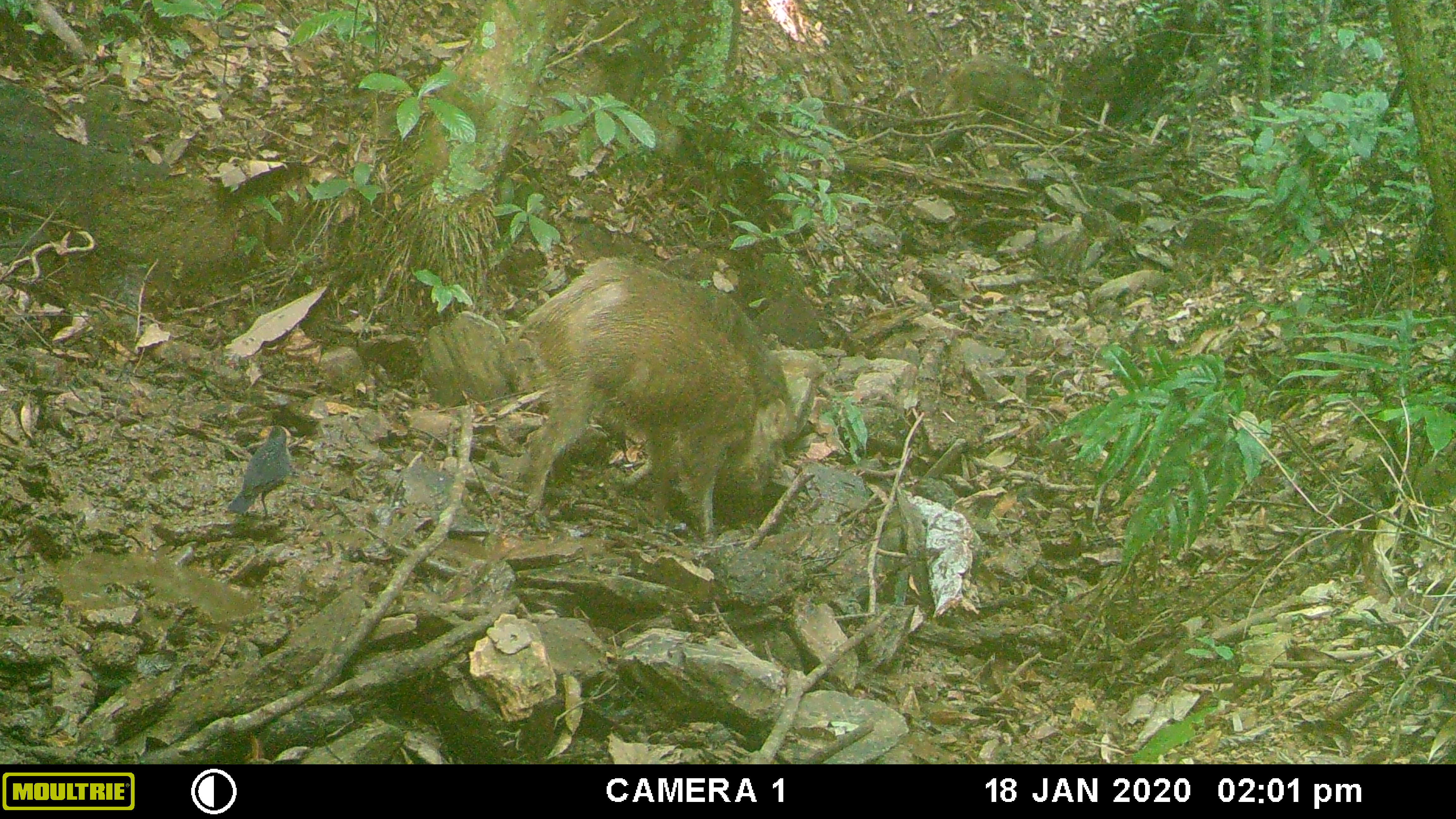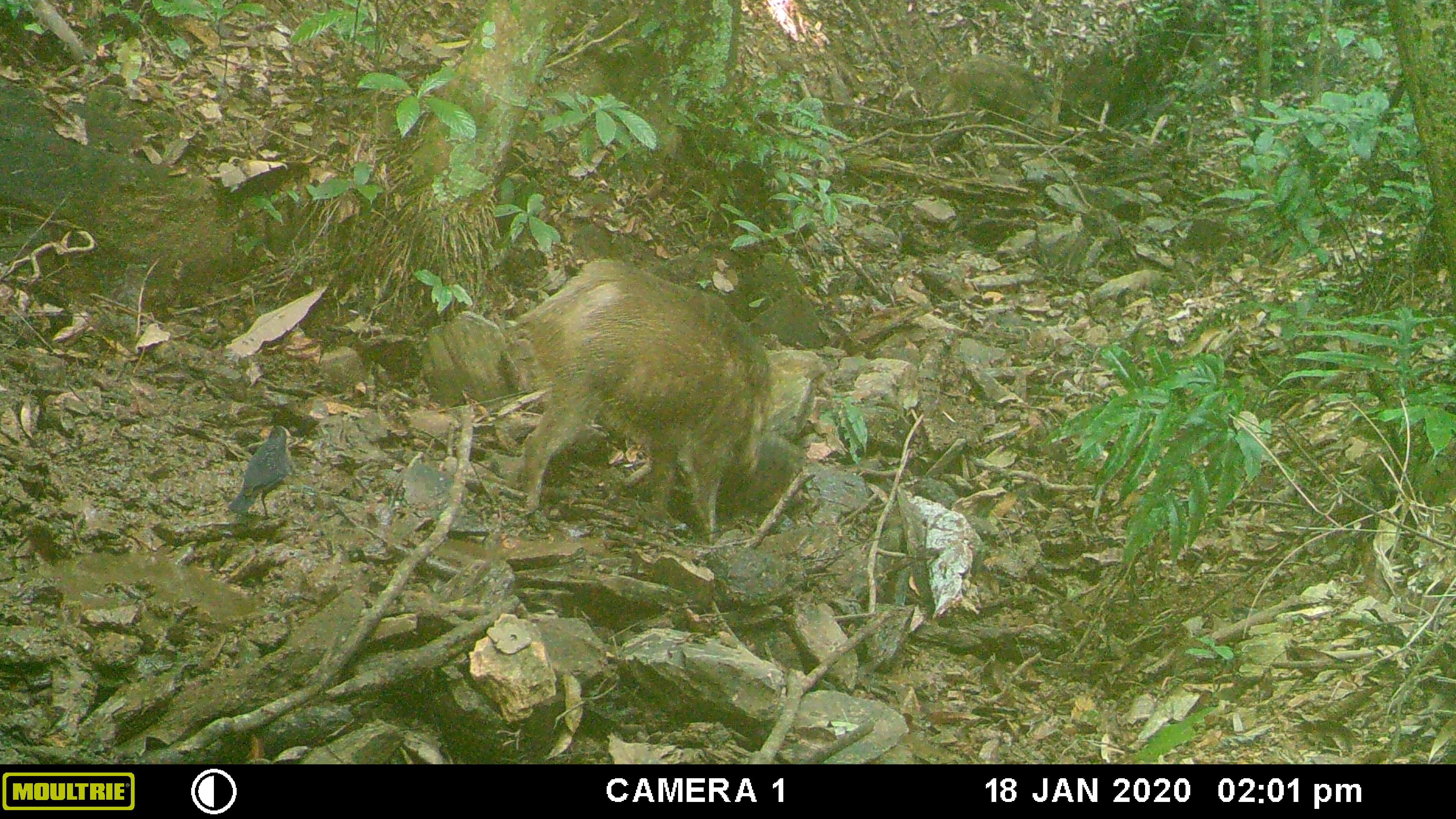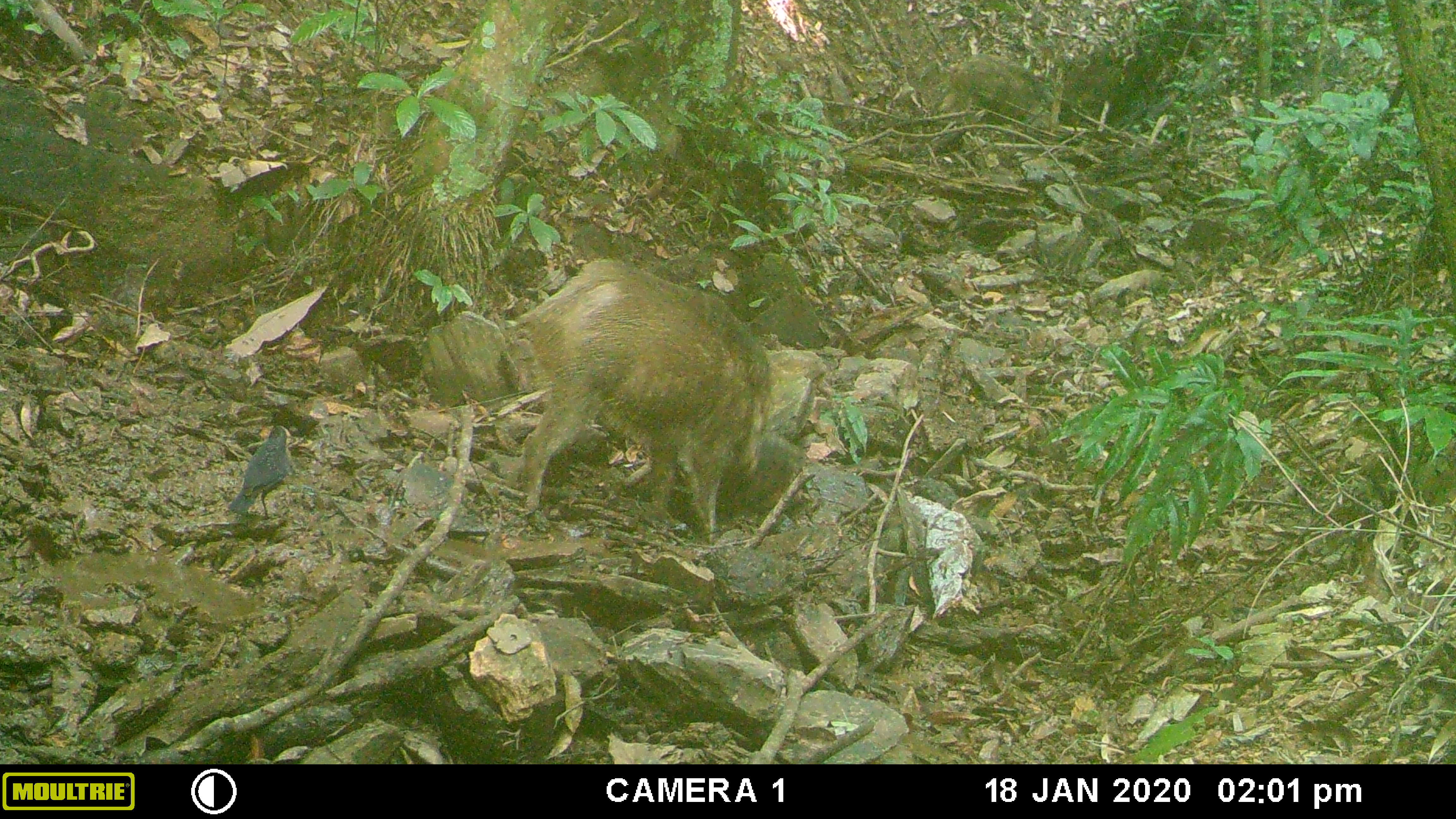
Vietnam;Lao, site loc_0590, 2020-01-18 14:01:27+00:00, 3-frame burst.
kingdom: Animalia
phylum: Chordata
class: Mammalia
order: Artiodactyla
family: Suidae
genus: Sus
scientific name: Sus scrofa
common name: eurasian wild pig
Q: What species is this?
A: Eurasian wild pig (Sus scrofa).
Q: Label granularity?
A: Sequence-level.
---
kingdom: Animalia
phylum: Chordata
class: Aves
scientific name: Aves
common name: bird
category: unidentified bird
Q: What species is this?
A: Unidentified bird (bird) (Aves).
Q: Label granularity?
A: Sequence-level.